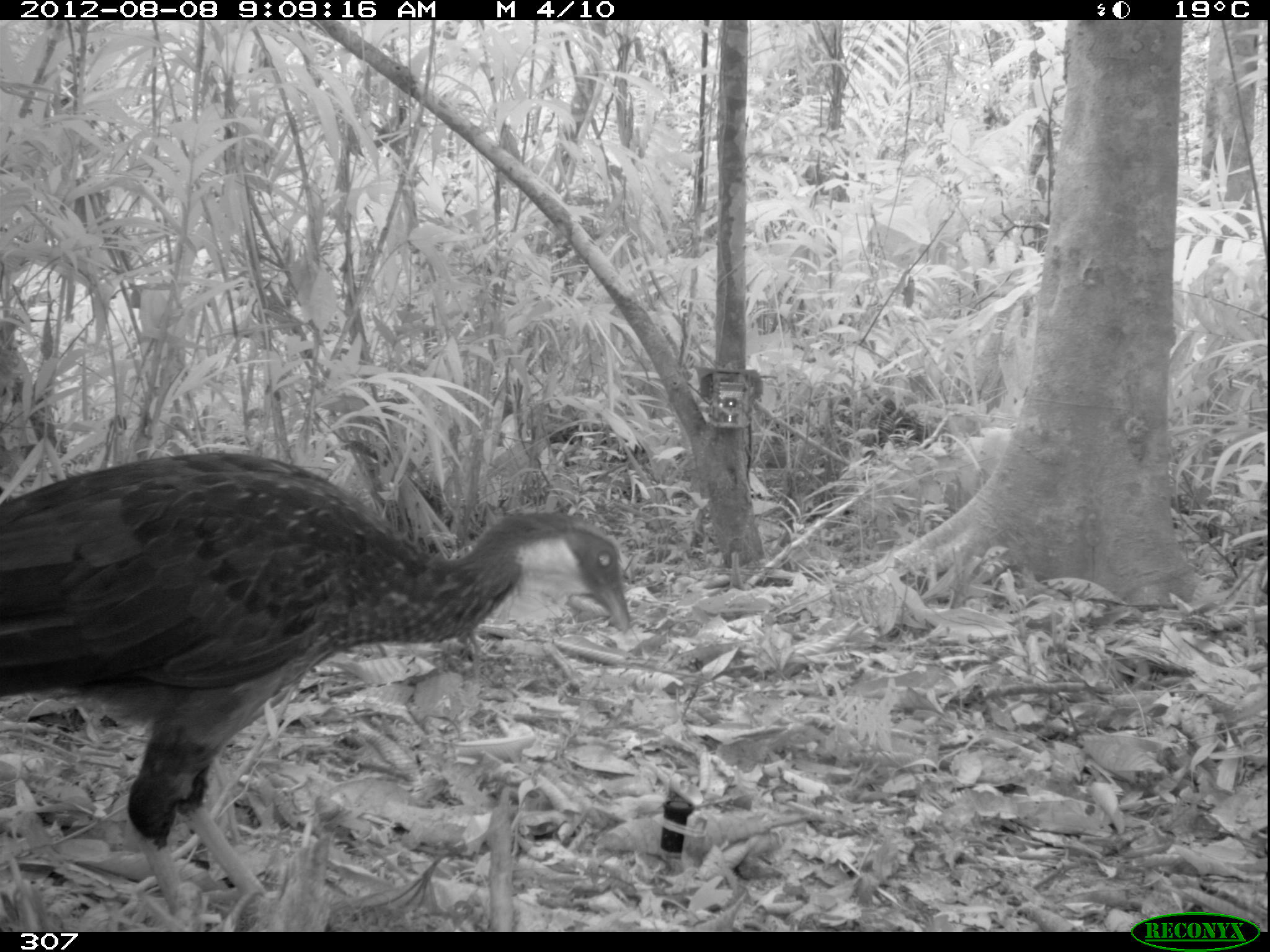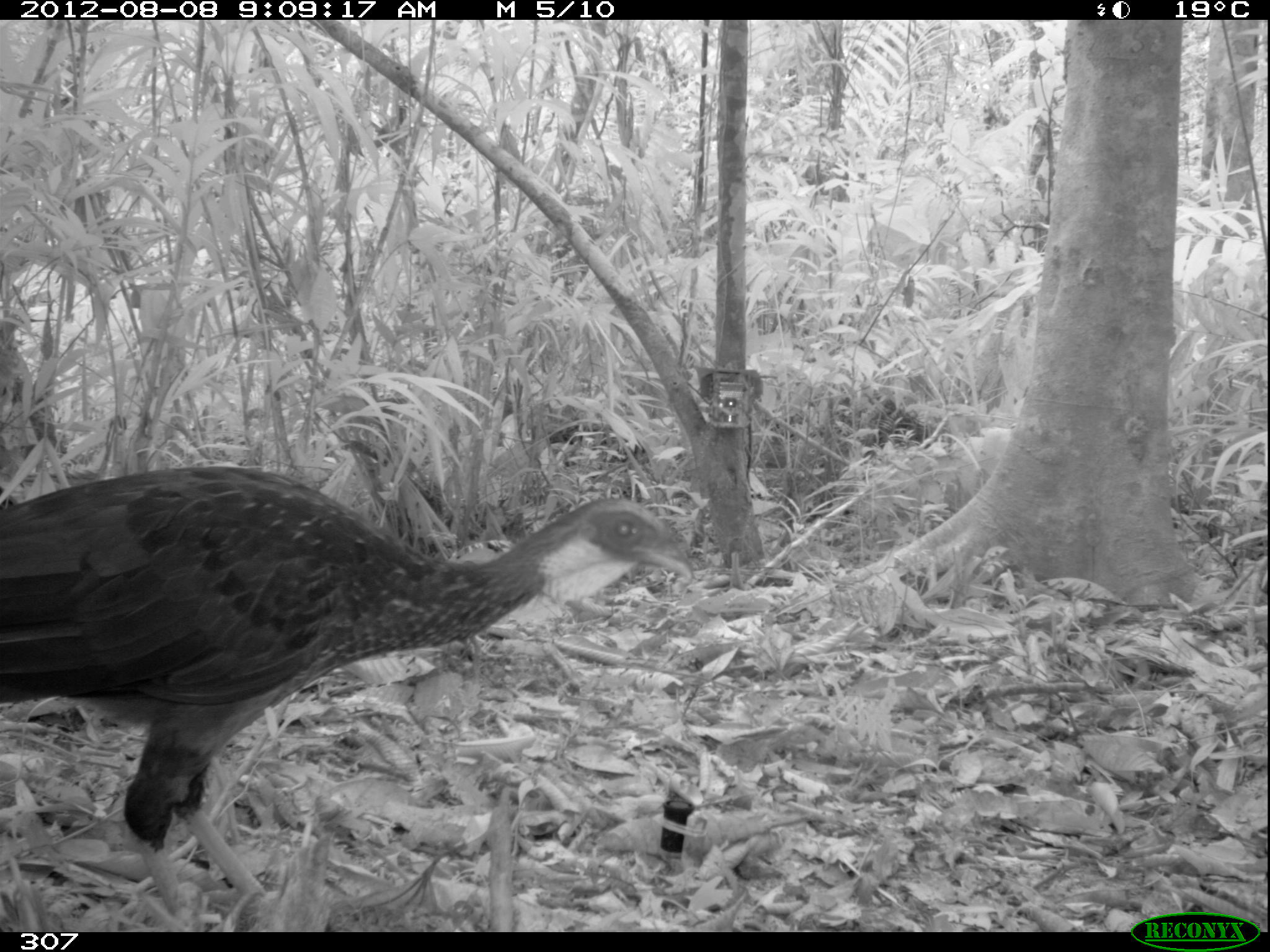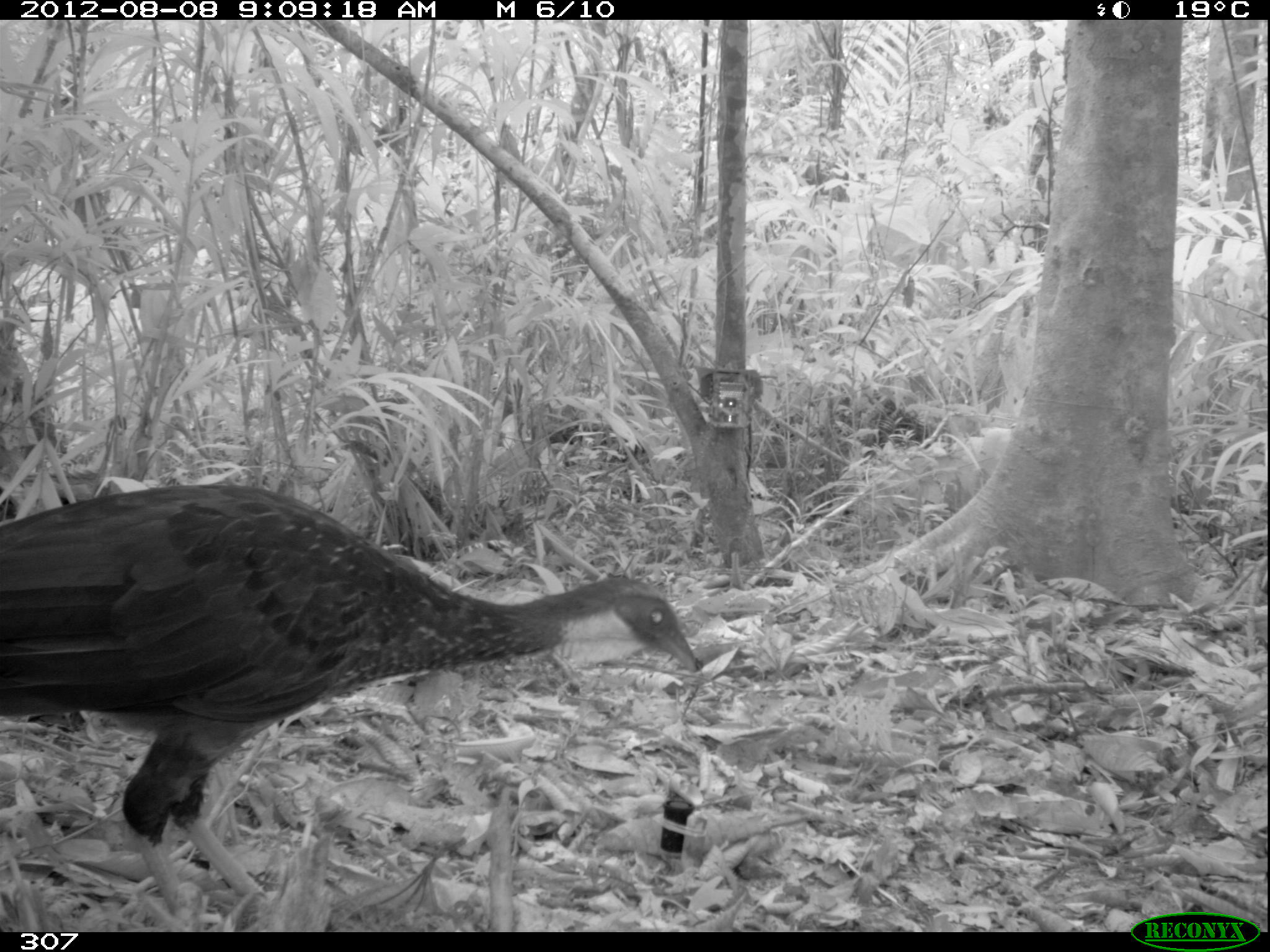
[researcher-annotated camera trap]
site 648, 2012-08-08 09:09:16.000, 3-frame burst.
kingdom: Animalia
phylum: Chordata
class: Aves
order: Galliformes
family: Cracidae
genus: Penelope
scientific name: Penelope jacquacu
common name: spix's guan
Penelope jacquacu (spix's guan).